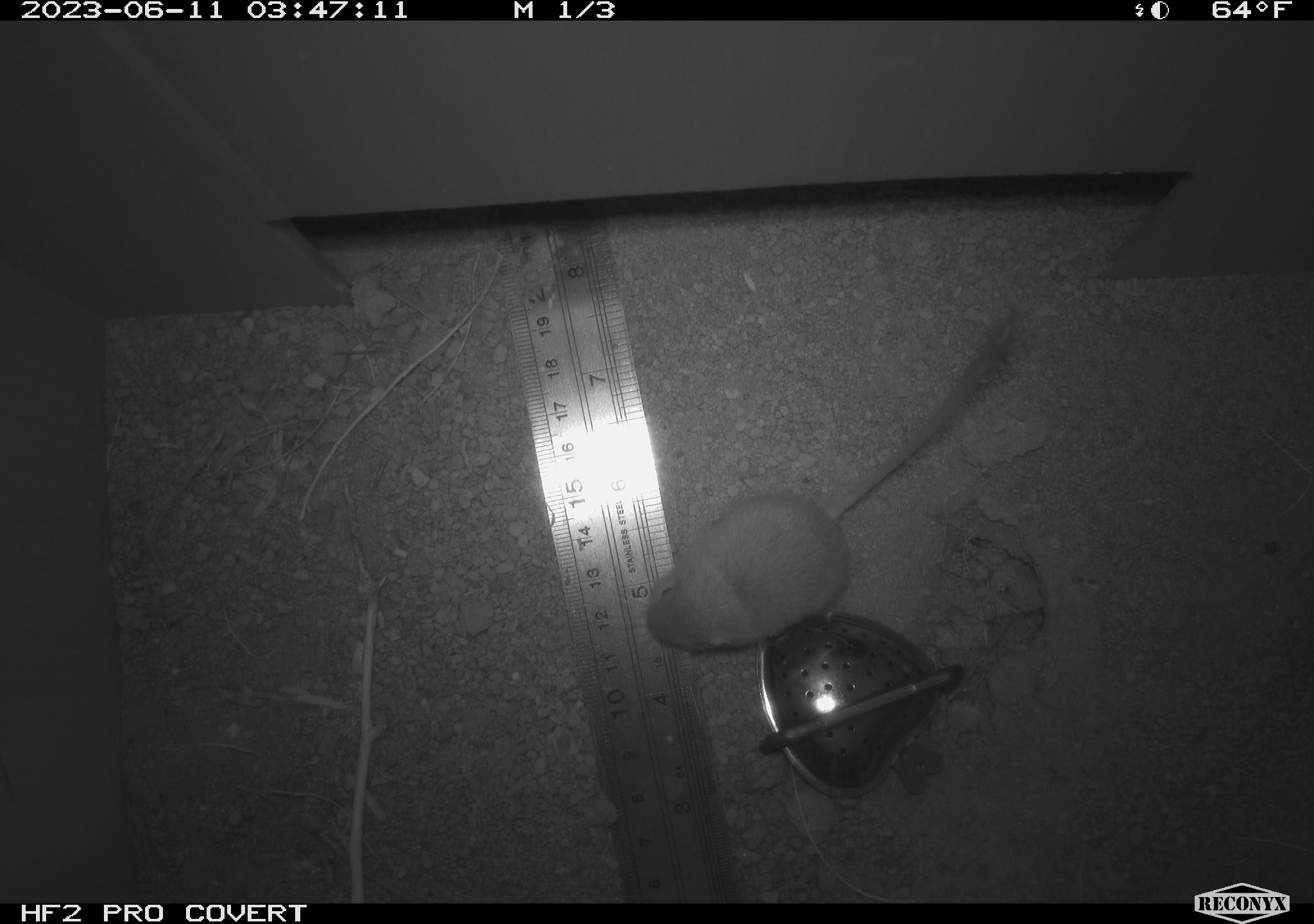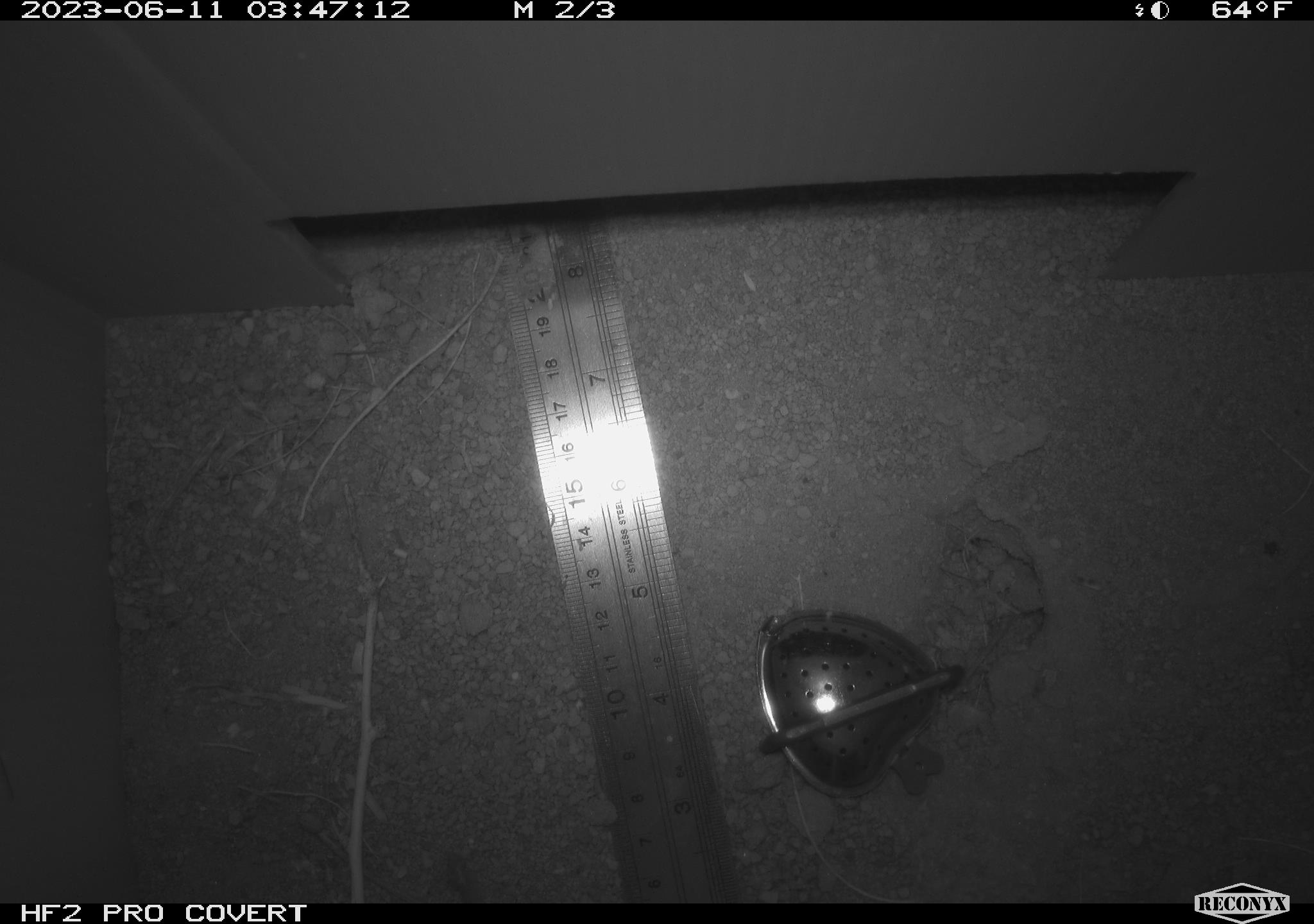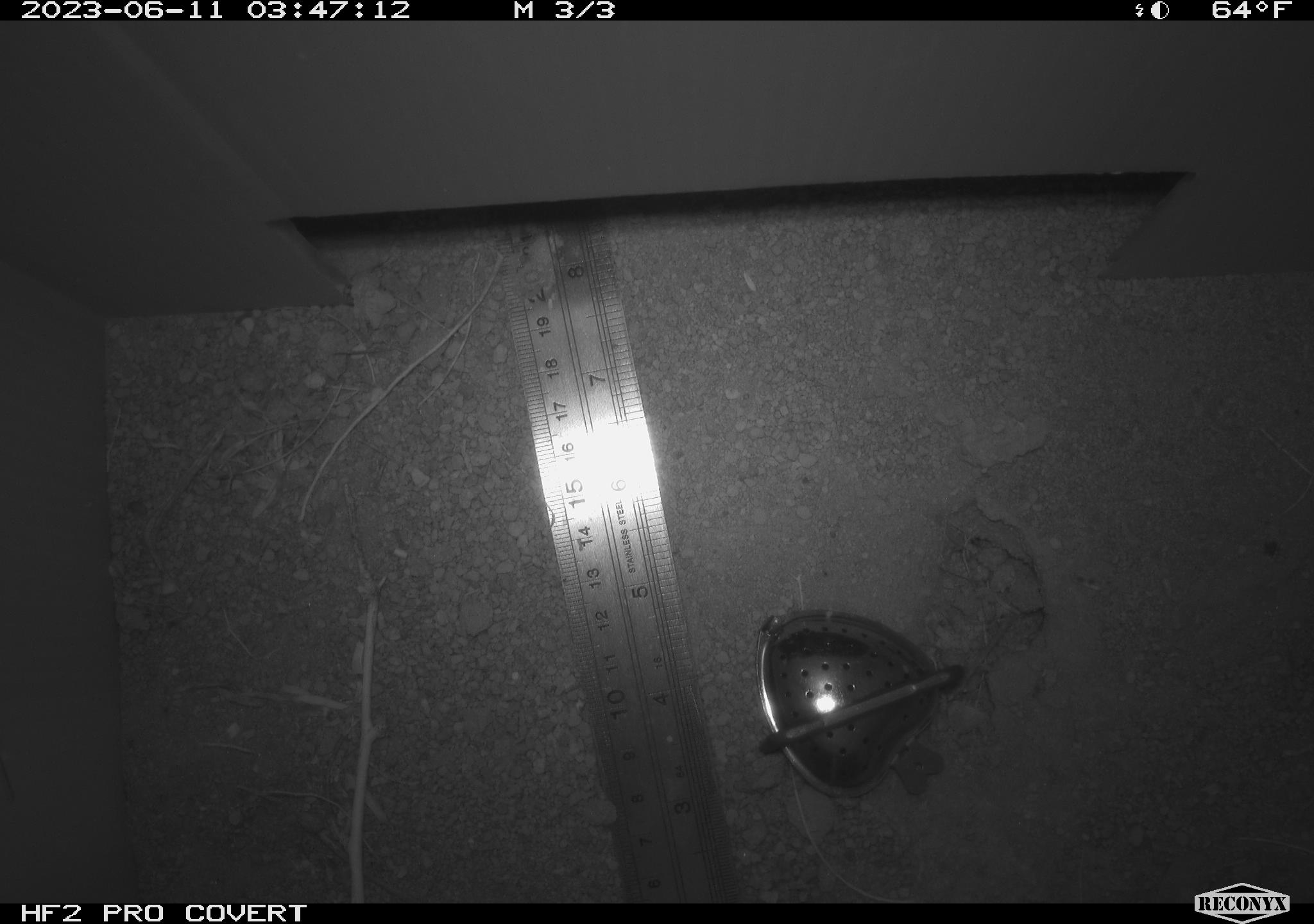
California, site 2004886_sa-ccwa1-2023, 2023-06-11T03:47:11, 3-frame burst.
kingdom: Animalia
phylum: Chordata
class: Mammalia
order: Rodentia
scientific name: Rodentia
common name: rodent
Rodent (Rodentia).